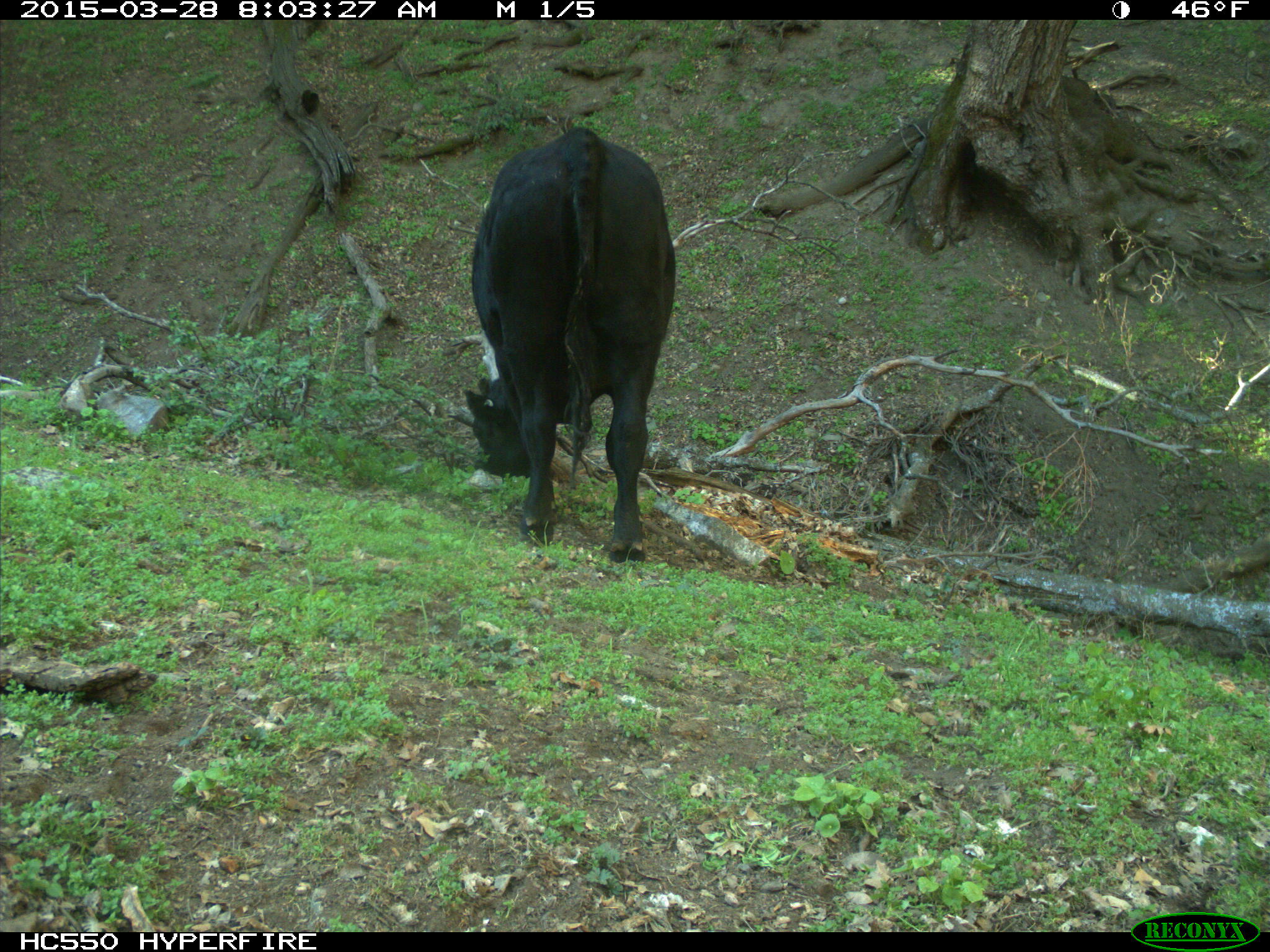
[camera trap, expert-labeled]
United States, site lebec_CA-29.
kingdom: Animalia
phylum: Chordata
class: Mammalia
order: Artiodactyla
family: Bovidae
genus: Bos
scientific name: Bos taurus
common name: domestic cow